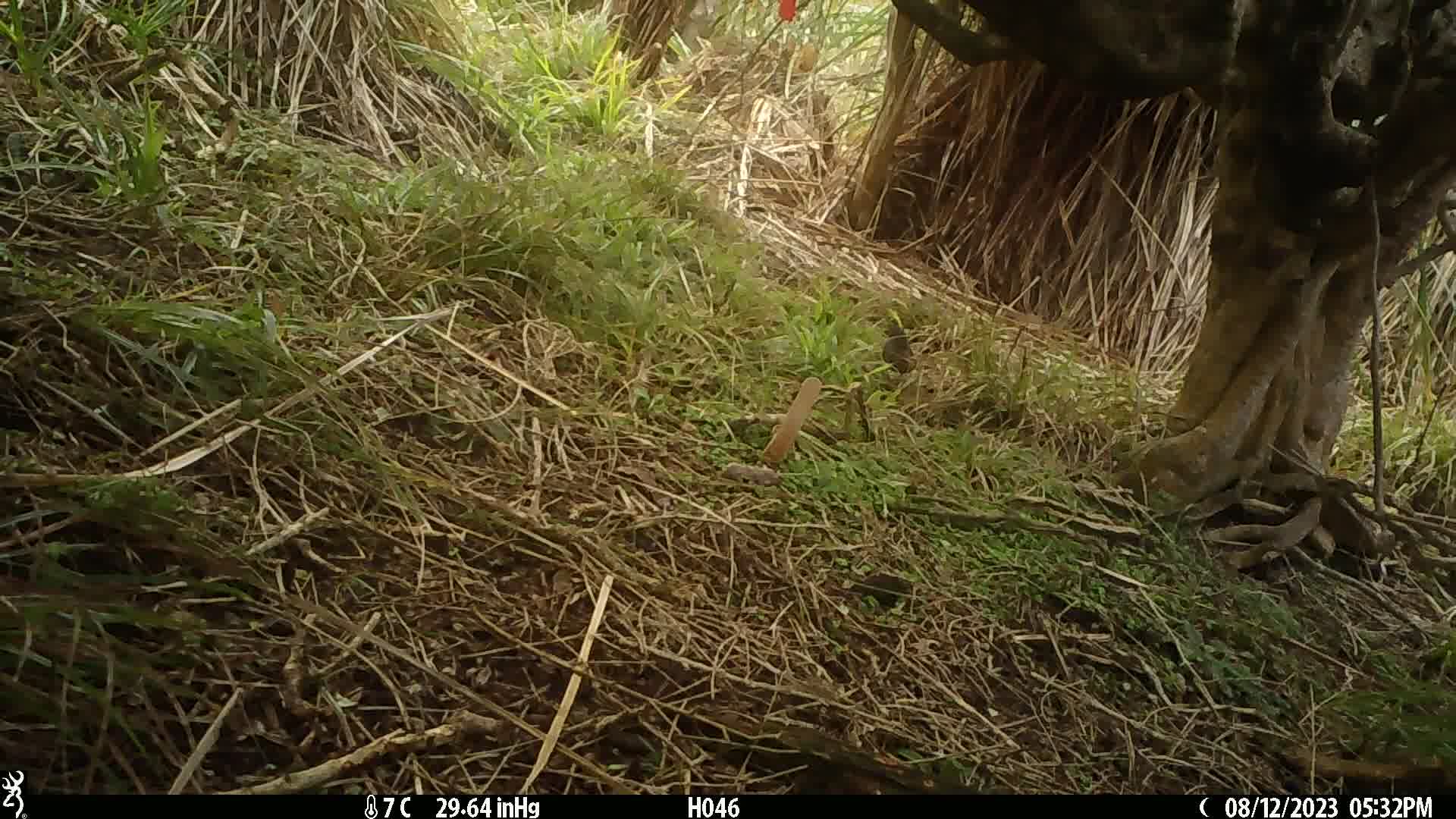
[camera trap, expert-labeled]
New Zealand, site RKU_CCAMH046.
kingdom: Animalia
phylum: Chordata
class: Aves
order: Passeriformes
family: Prunellidae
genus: Prunella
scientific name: Prunella modularis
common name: dunnock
Dunnock (Prunella modularis).